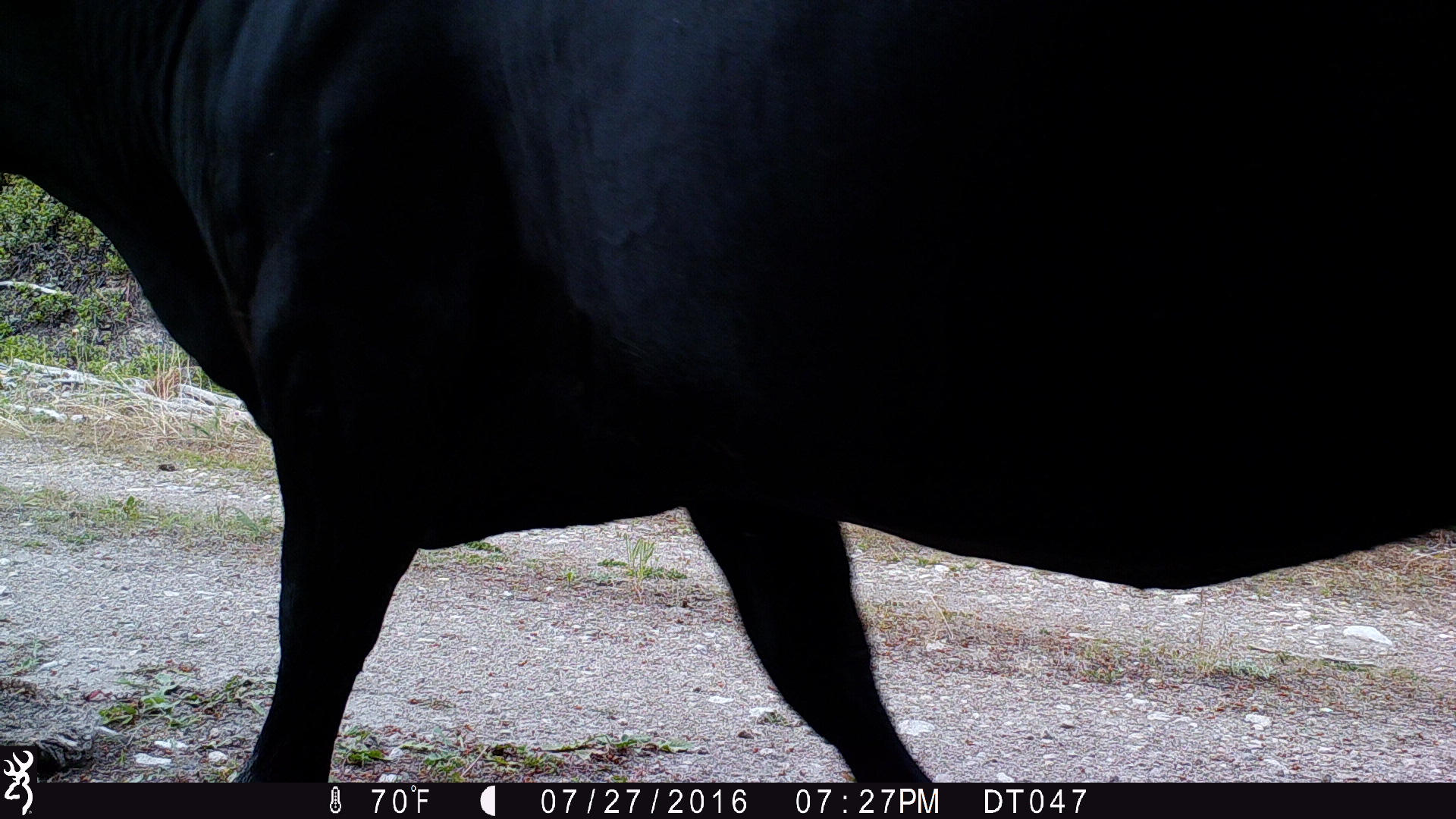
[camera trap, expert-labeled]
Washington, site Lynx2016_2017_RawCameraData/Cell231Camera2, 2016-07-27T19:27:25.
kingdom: Animalia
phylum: Chordata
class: Mammalia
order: Artiodactyla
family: Bovidae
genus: Bos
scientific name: Bos taurus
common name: domestic cattle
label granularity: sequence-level